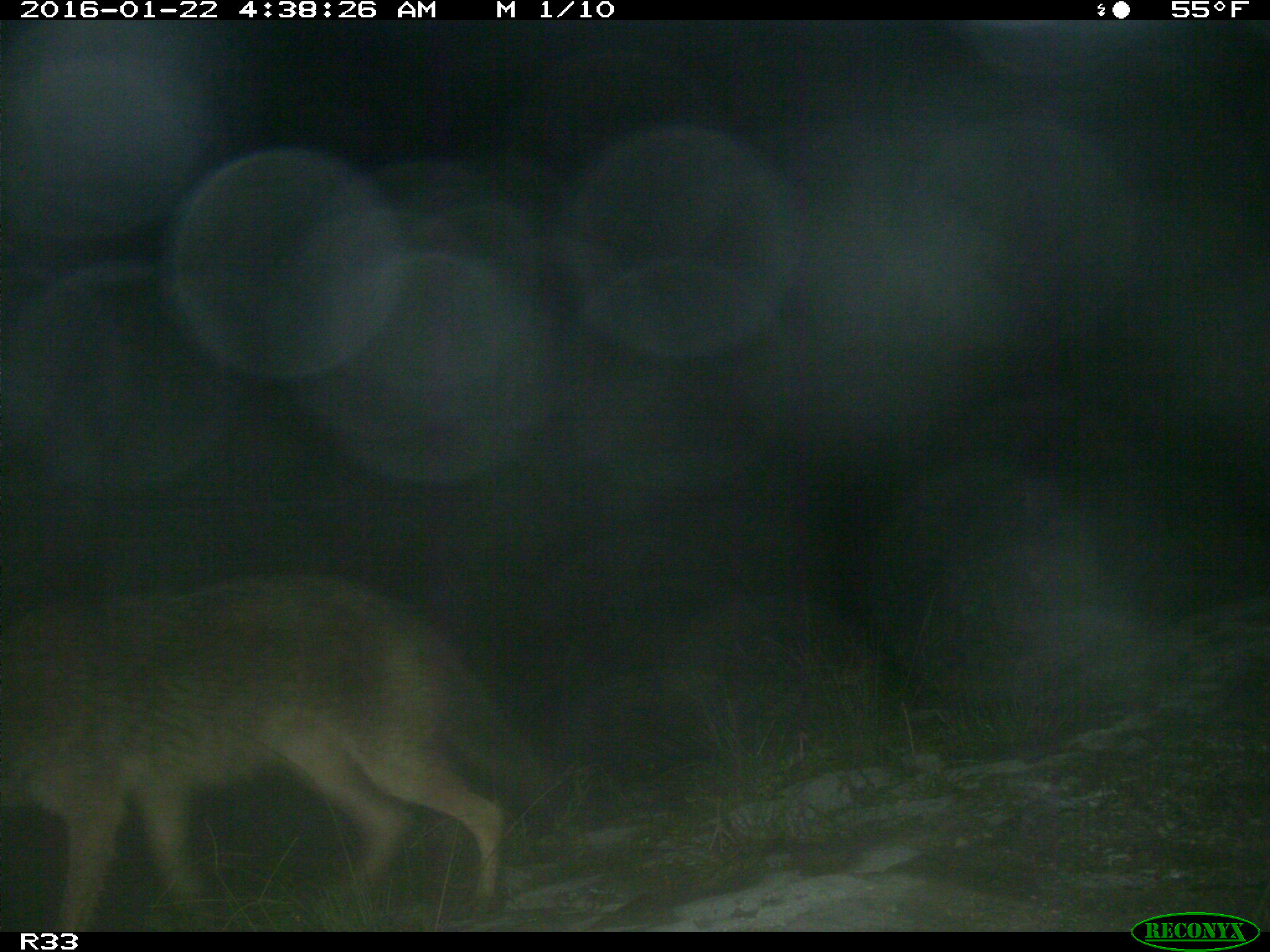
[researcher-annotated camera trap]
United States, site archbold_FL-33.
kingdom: Animalia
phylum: Chordata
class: Mammalia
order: Carnivora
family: Canidae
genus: Canis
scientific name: Canis latrans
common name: coyote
Canis latrans (coyote).